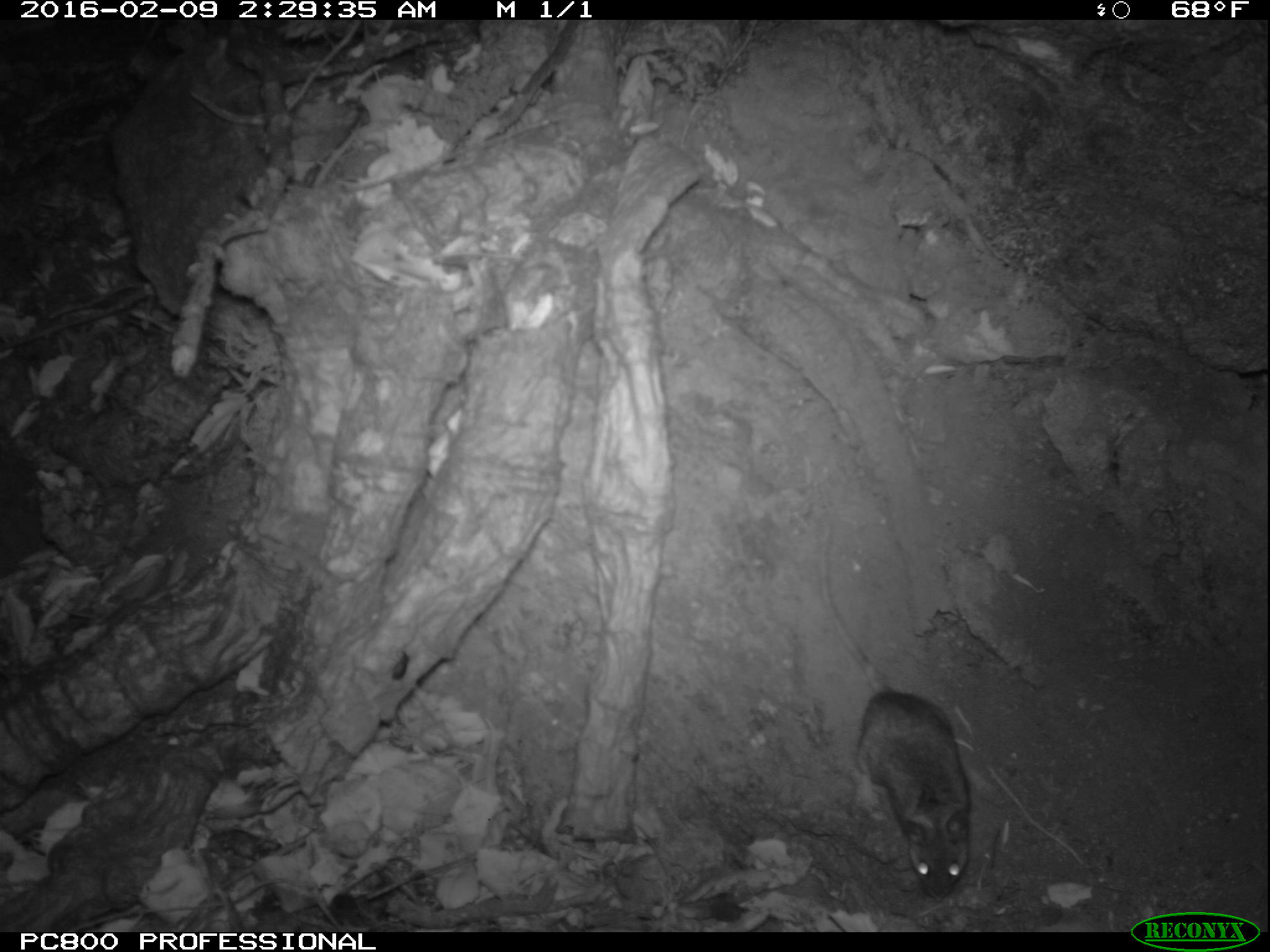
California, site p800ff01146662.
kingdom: Animalia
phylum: Chordata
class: Mammalia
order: Rodentia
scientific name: Rodentia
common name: rodent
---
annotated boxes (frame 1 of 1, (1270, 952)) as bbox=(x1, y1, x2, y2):
rodent: bbox=(797, 524, 976, 906)